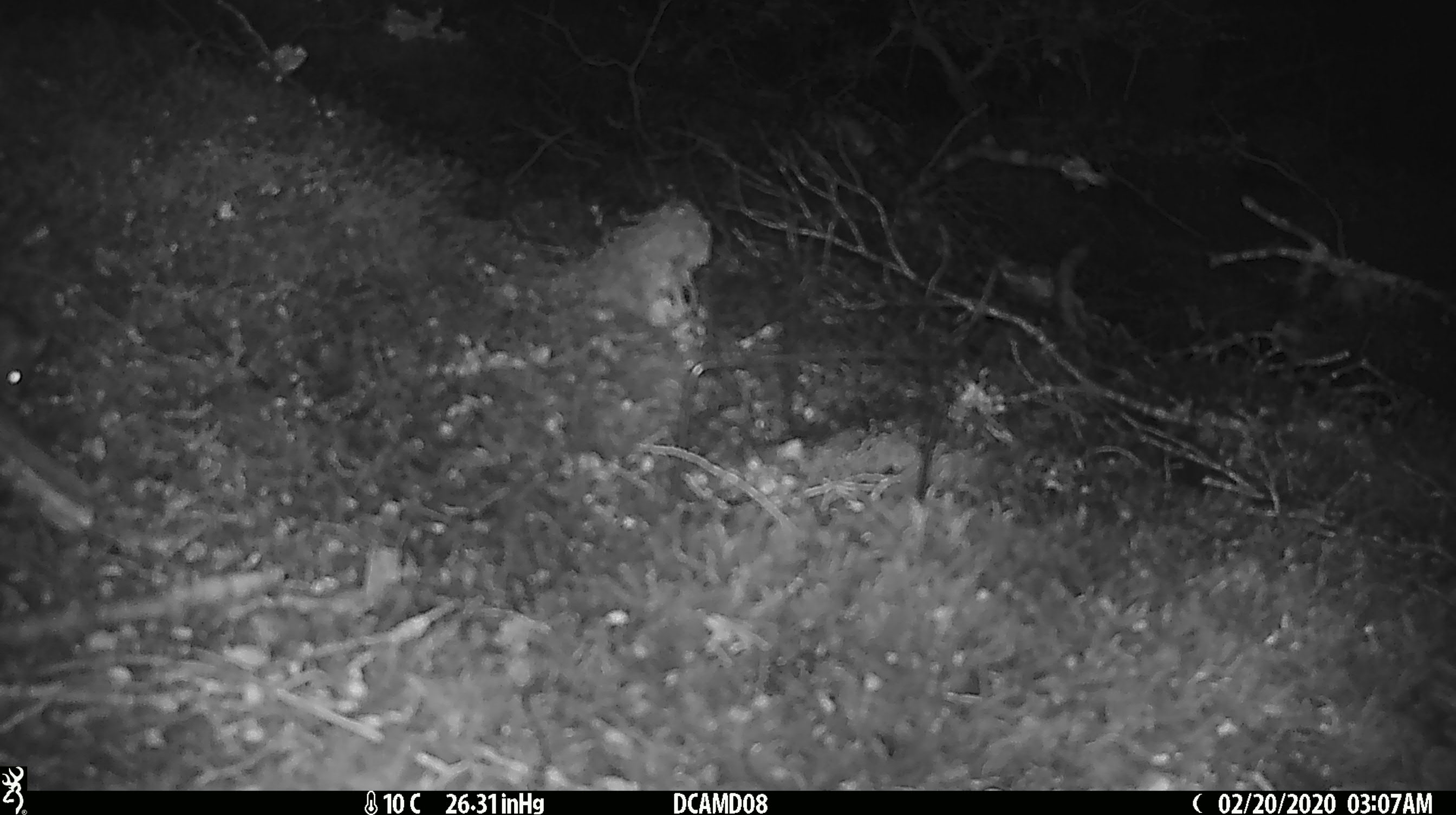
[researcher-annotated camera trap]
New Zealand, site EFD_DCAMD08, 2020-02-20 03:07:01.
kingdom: Animalia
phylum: Chordata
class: Mammalia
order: Rodentia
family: Muridae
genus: Mus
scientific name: Mus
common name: mouse